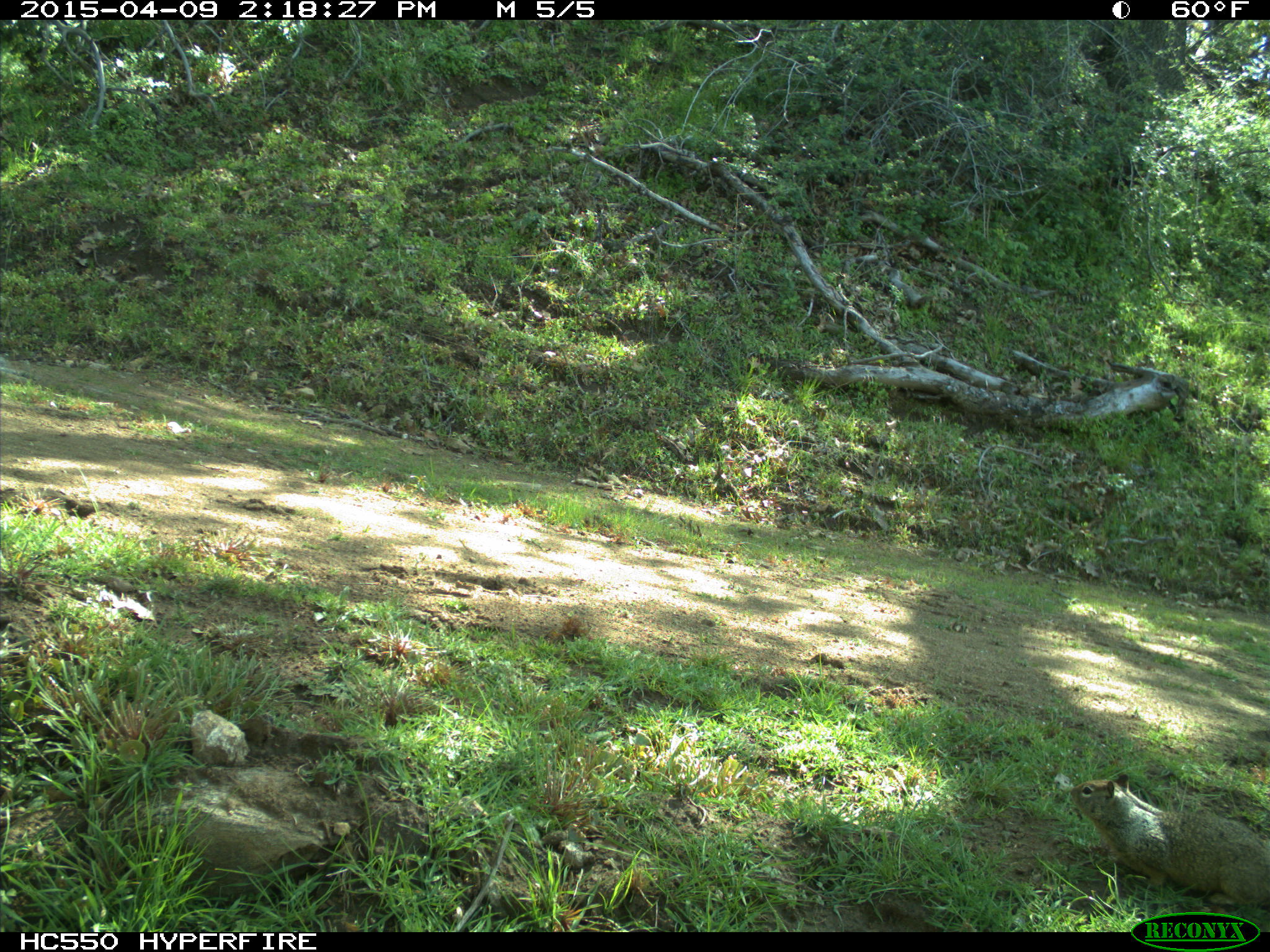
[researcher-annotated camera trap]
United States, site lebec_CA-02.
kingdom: Animalia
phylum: Chordata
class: Mammalia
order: Rodentia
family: Sciuridae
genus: Otospermophilus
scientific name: Otospermophilus beecheyi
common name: california ground squirrel